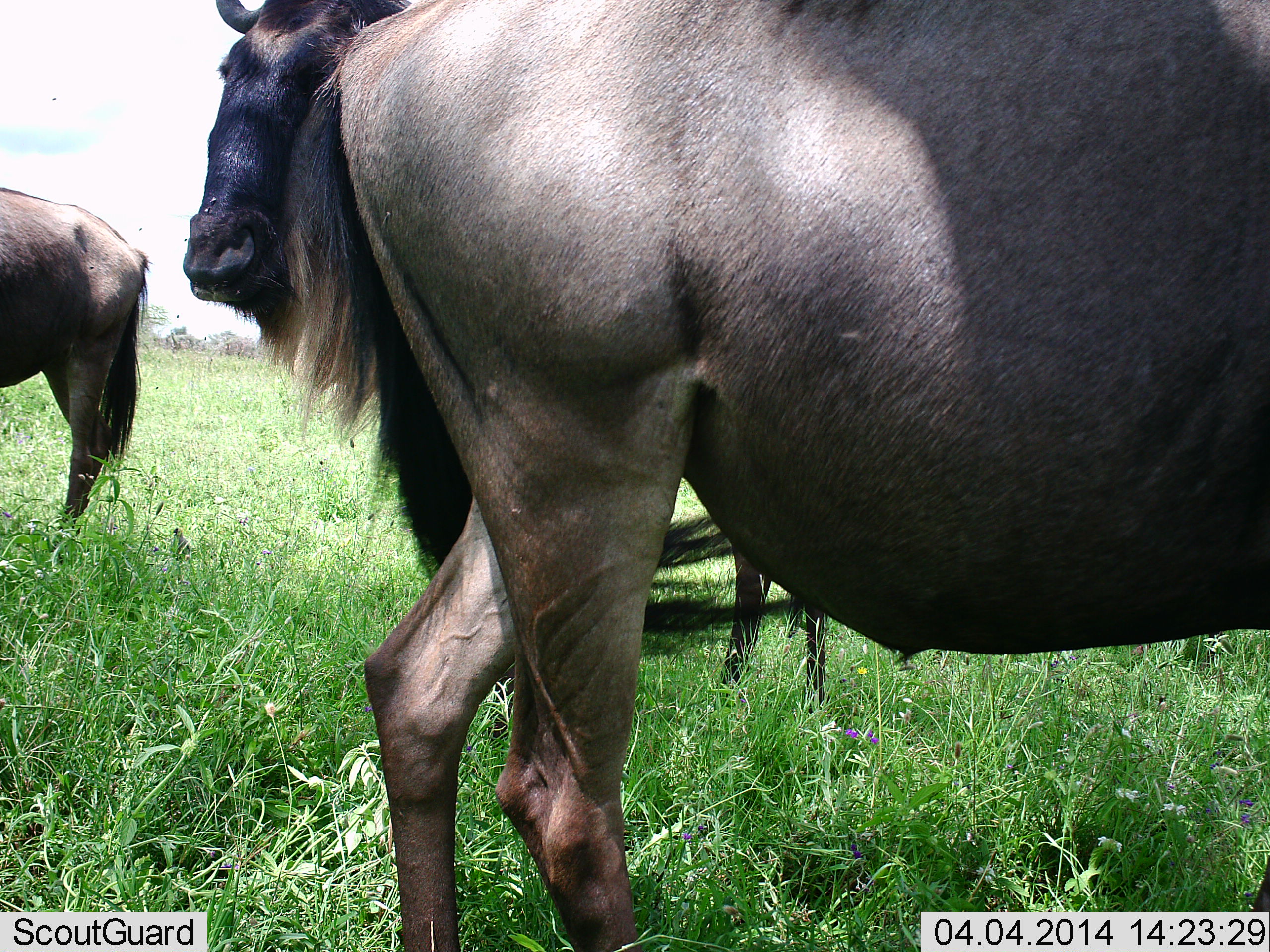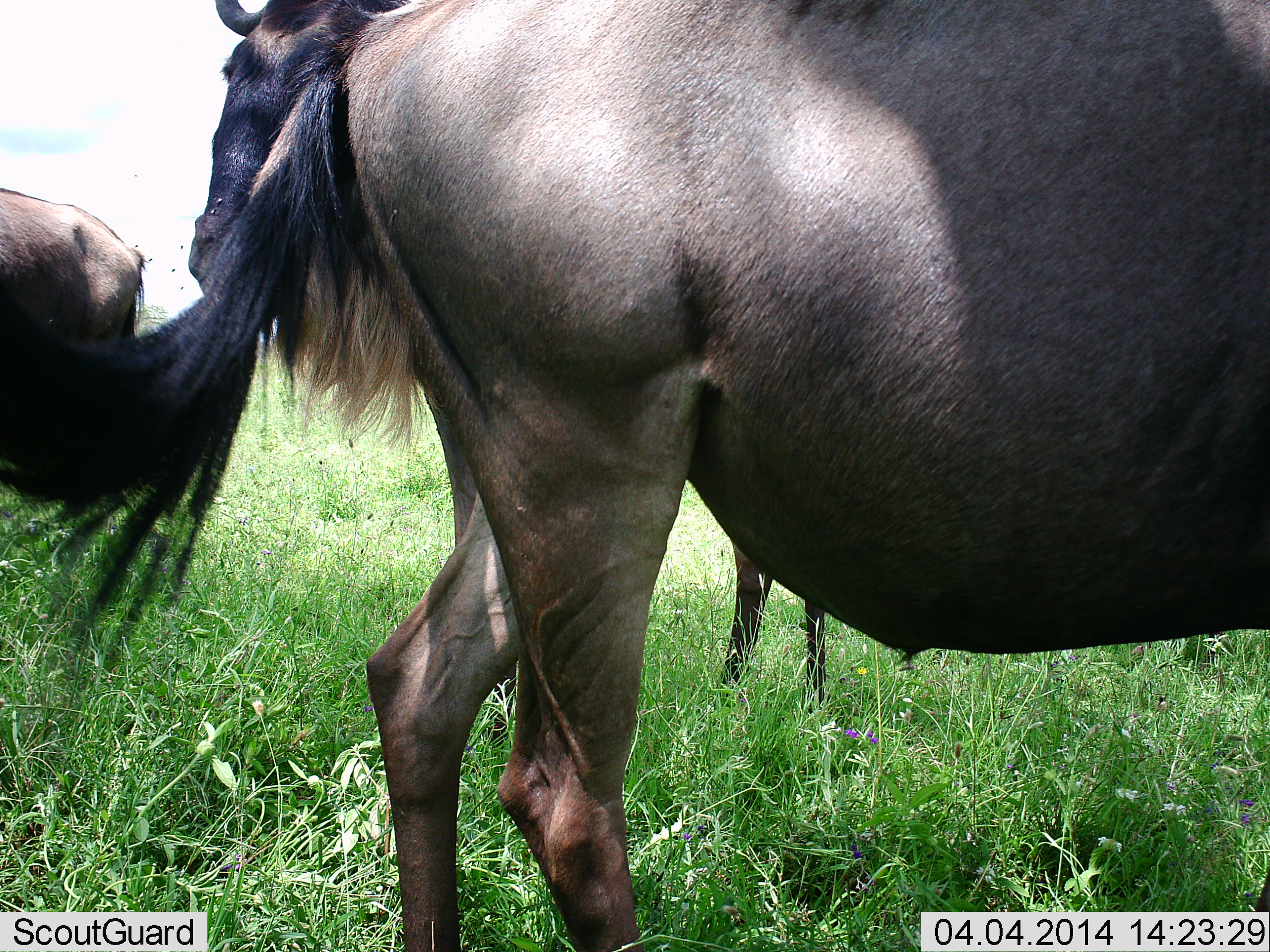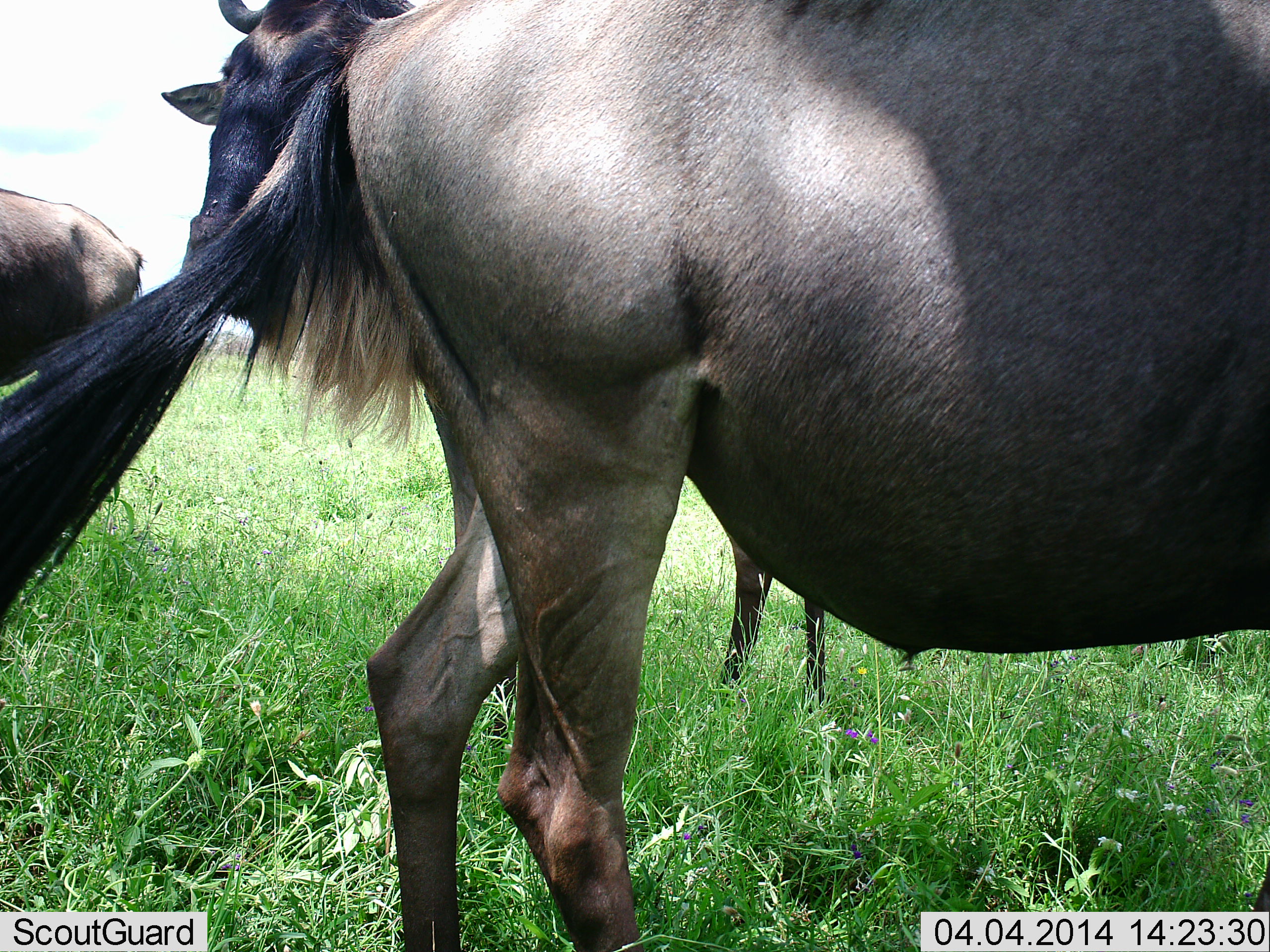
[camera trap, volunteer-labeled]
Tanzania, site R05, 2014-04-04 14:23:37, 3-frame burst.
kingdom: Animalia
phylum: Chordata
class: Mammalia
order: Artiodactyla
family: Bovidae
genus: Connochaetes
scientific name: Connochaetes taurinus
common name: blue wildebeest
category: wildebeest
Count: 3.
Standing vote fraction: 70%.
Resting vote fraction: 10%.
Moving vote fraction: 30%.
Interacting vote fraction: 0%.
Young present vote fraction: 0%.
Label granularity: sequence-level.